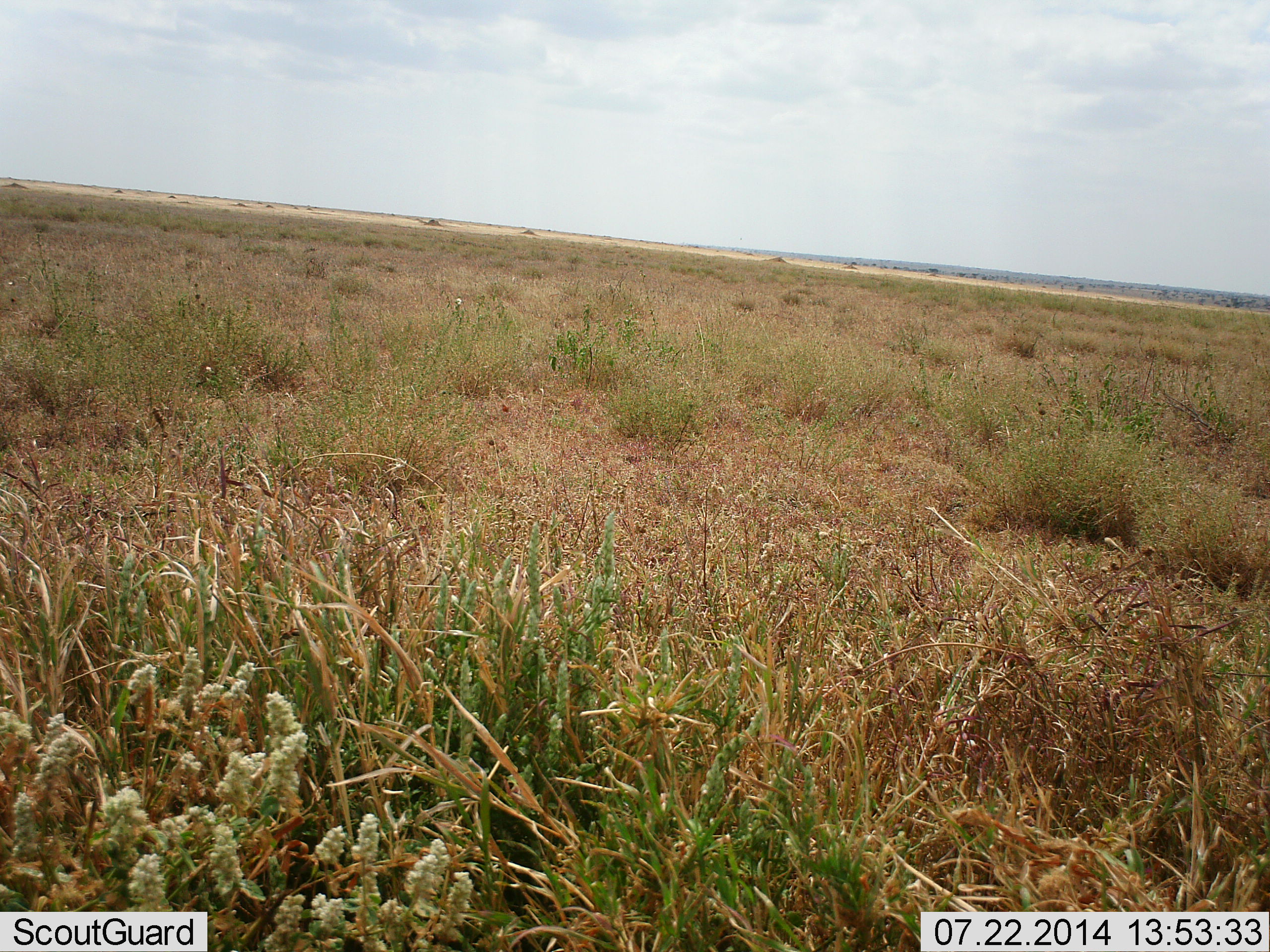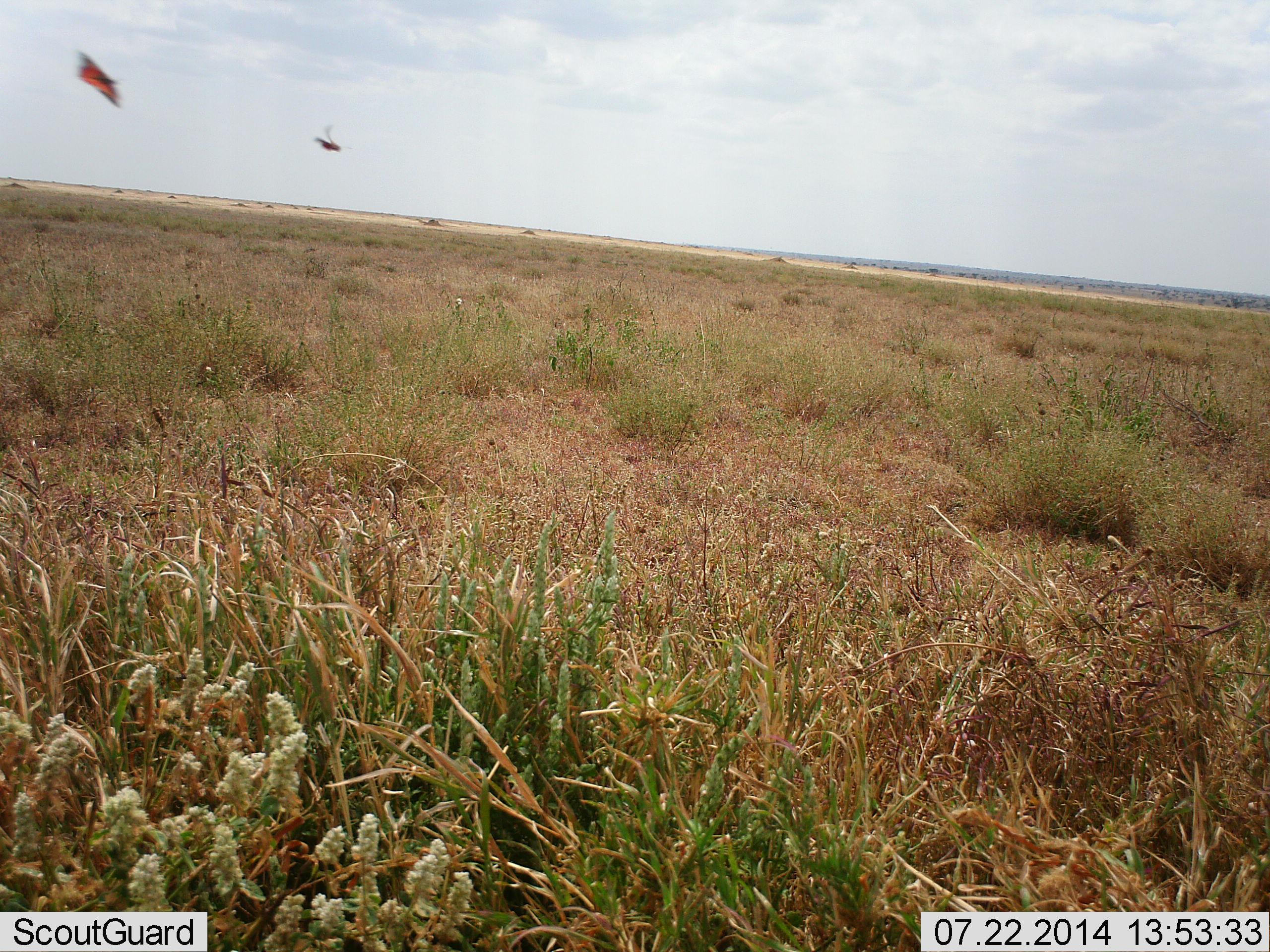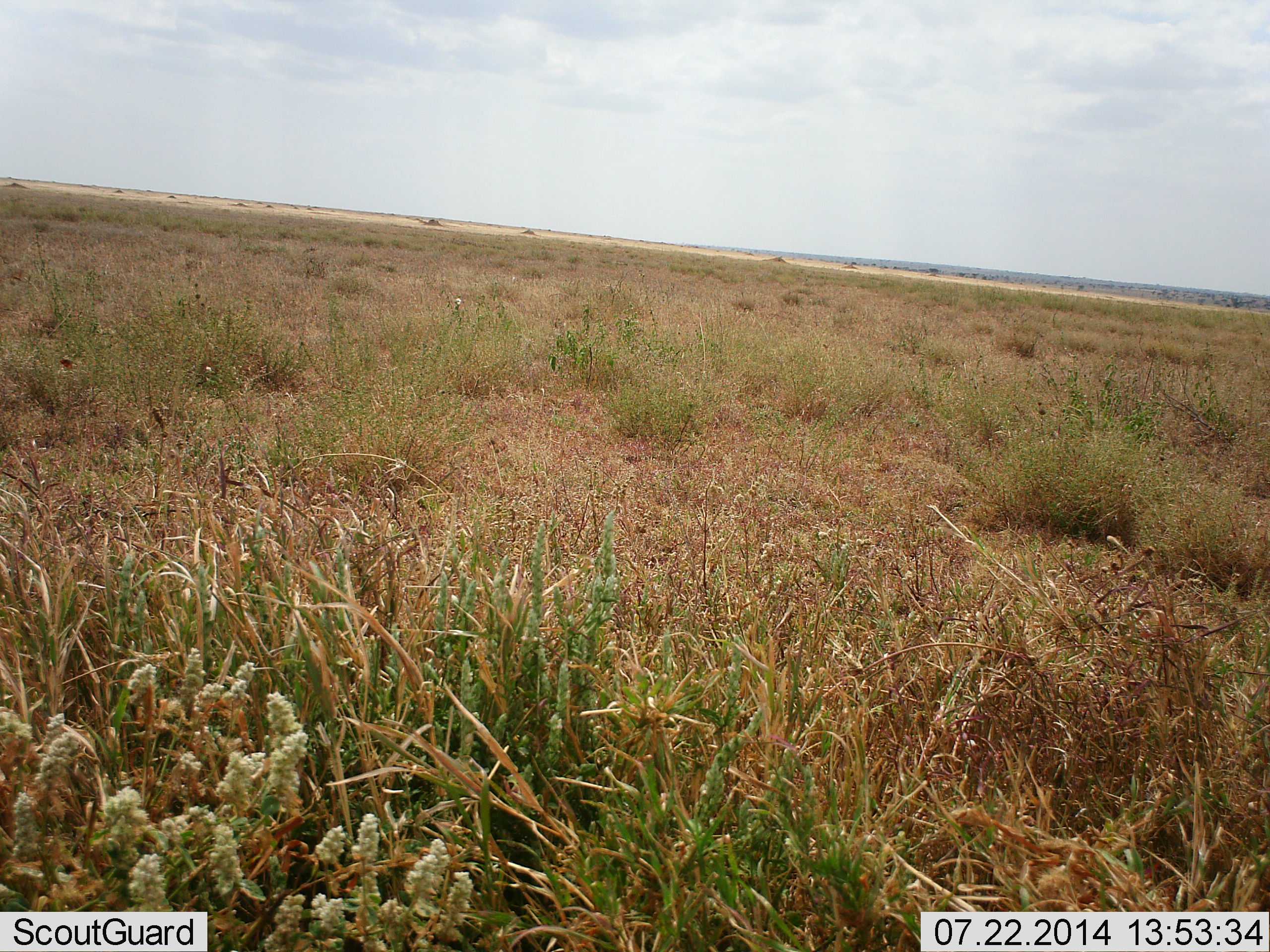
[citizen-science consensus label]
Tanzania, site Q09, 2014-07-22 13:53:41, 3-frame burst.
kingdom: Animalia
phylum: Arthropoda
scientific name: Arthropoda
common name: arthropods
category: insectspider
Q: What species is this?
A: Insectspider (arthropods) (Arthropoda).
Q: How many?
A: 2.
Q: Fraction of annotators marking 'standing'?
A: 0%.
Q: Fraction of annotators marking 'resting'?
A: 0%.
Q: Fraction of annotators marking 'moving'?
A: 100%.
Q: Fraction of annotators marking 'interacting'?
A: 0%.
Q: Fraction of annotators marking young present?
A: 0%.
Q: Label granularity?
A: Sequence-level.